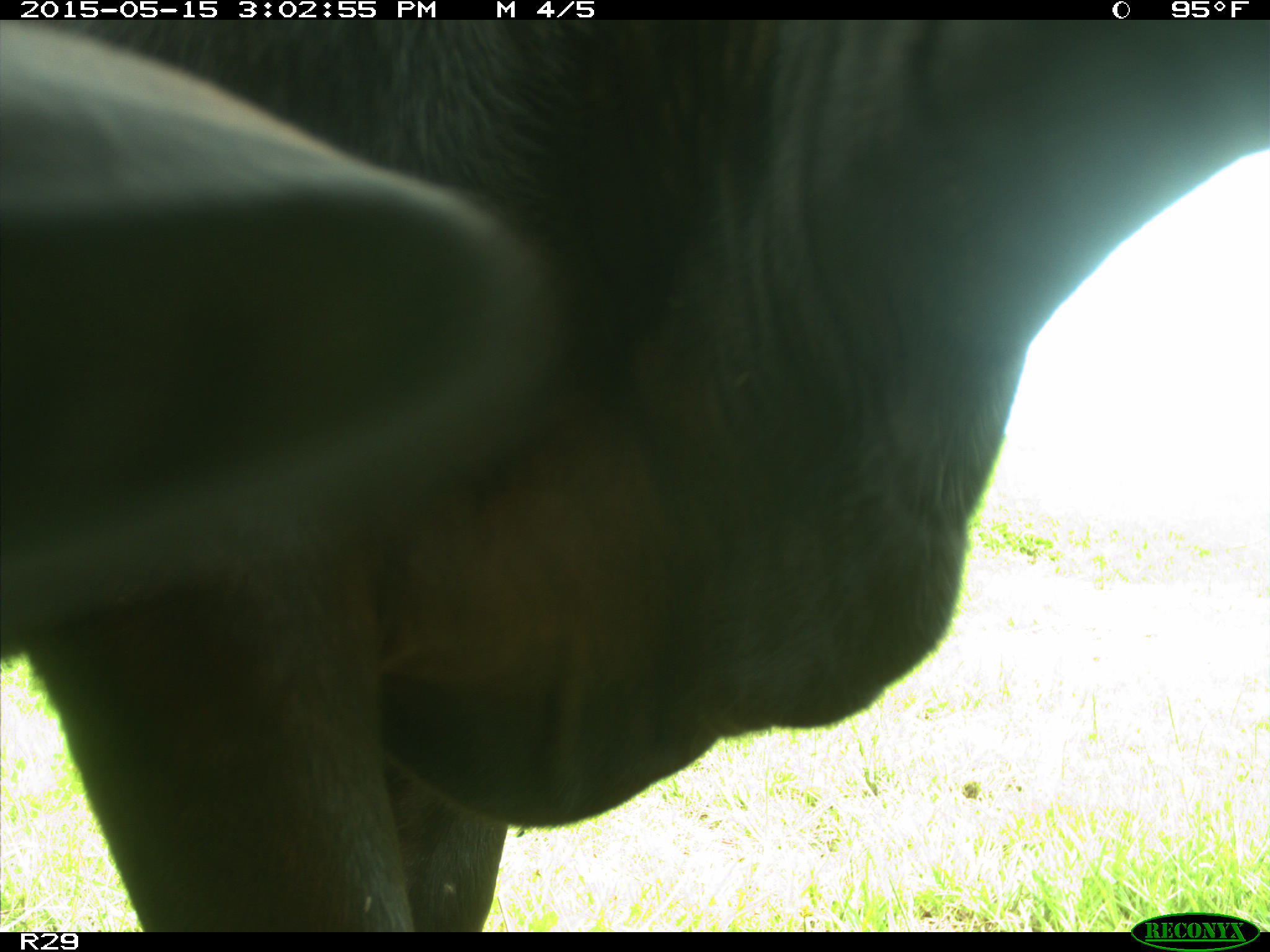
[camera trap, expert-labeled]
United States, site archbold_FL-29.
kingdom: Animalia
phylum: Chordata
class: Mammalia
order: Artiodactyla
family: Bovidae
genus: Bos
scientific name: Bos taurus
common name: domestic cow